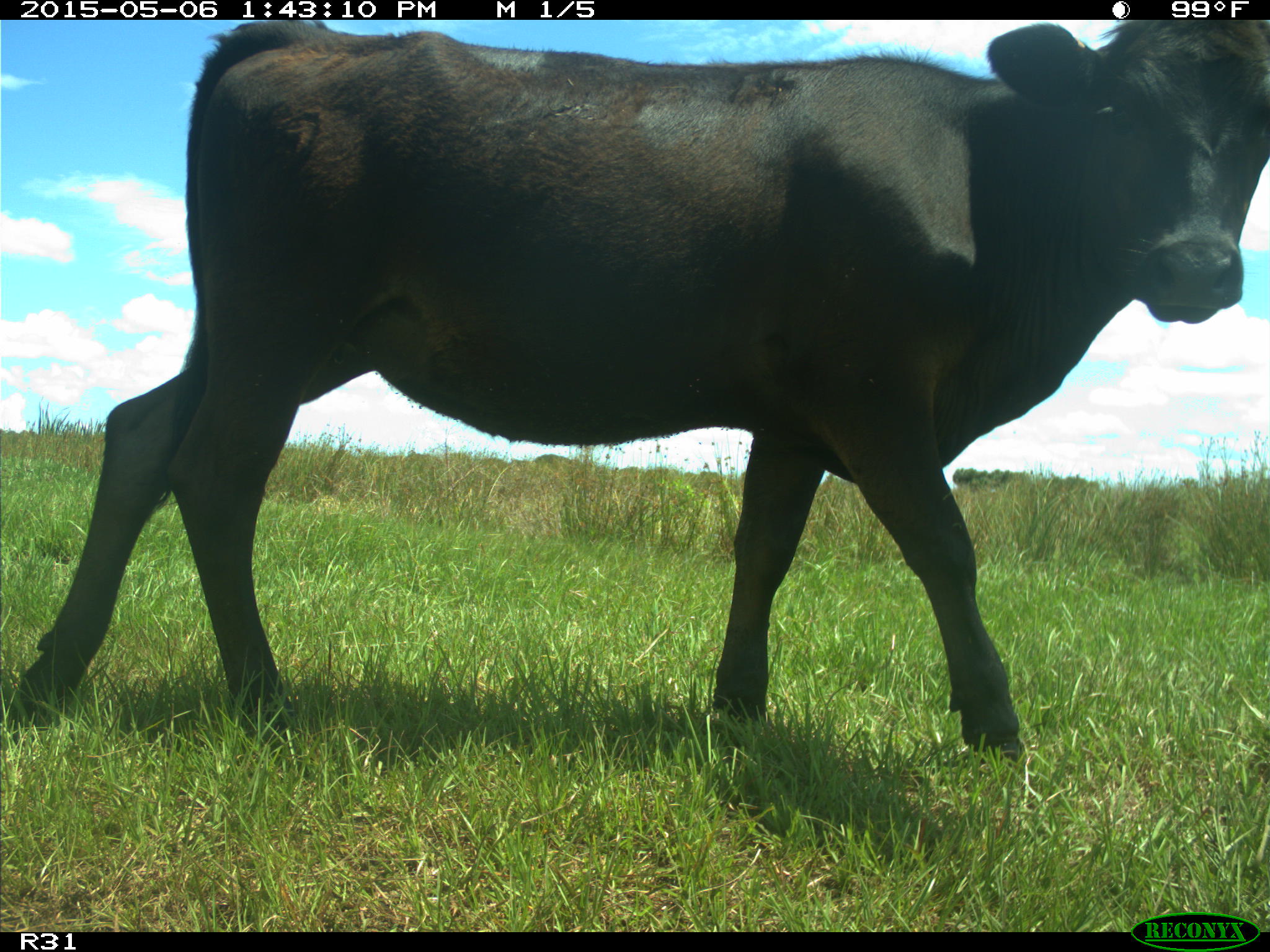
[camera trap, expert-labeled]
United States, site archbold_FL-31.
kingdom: Animalia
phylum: Chordata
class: Mammalia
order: Artiodactyla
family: Bovidae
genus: Bos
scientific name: Bos taurus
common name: domestic cow